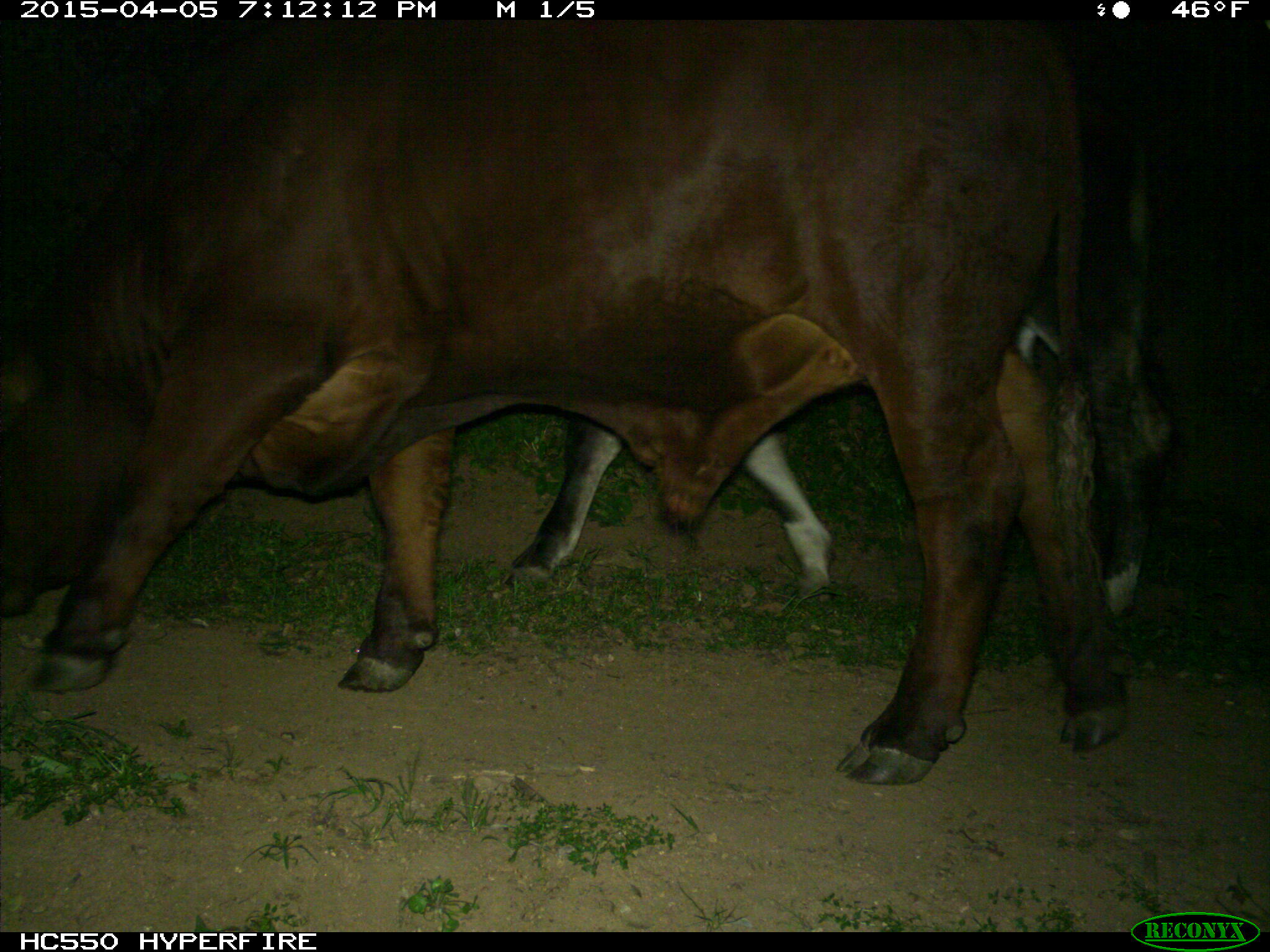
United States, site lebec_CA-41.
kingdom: Animalia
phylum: Chordata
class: Mammalia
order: Artiodactyla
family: Bovidae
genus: Bos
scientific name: Bos taurus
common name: domestic cow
Bos taurus (domestic cow).